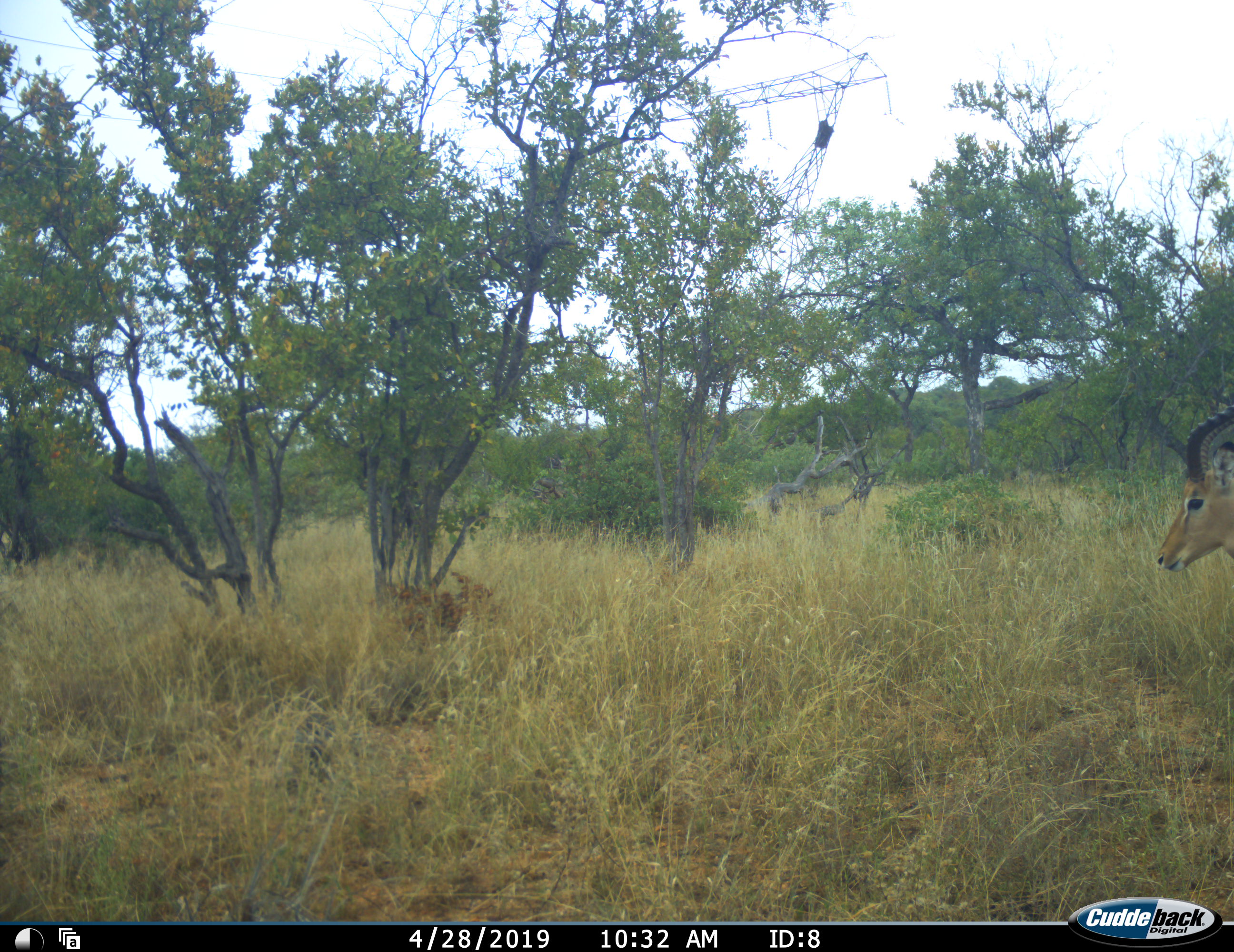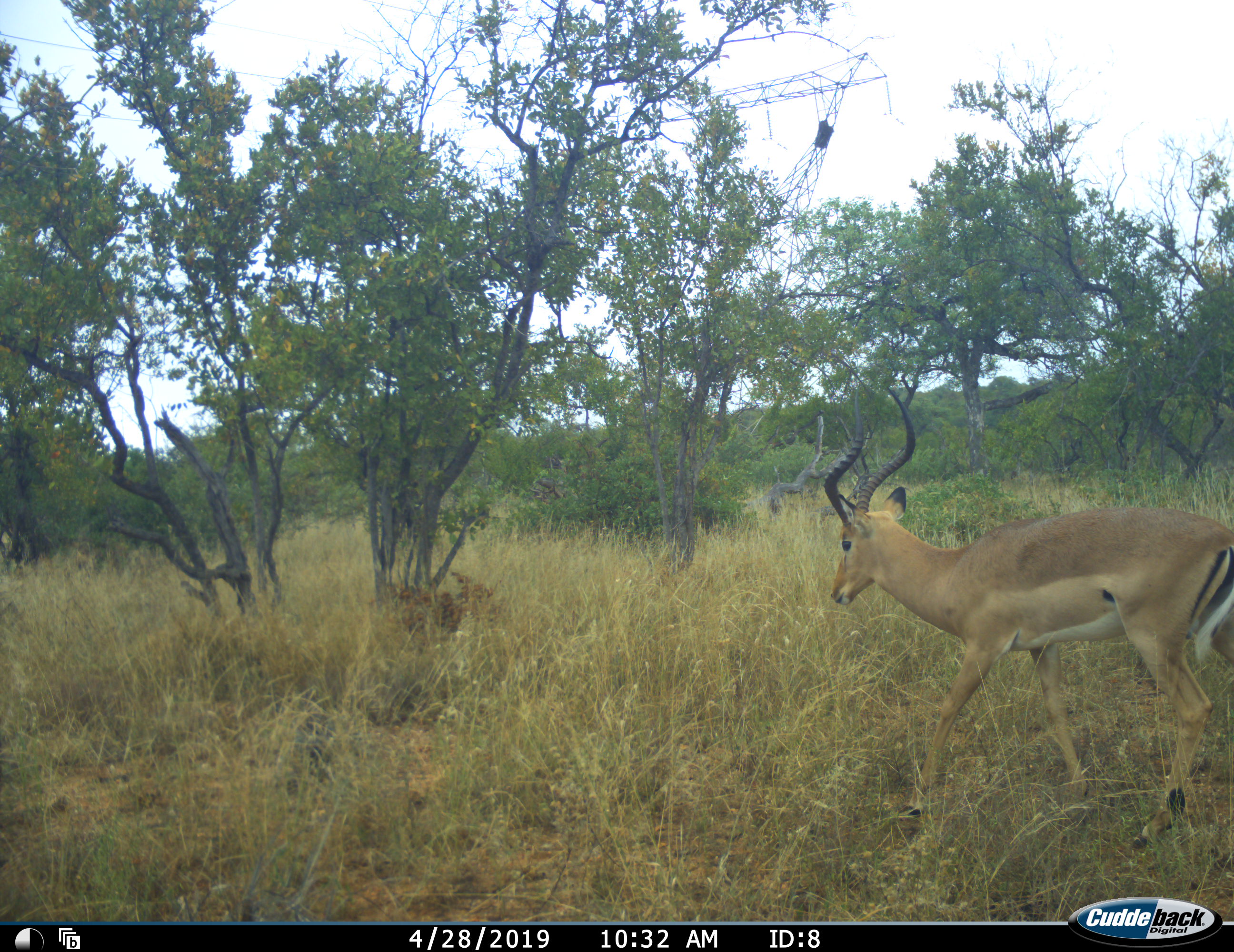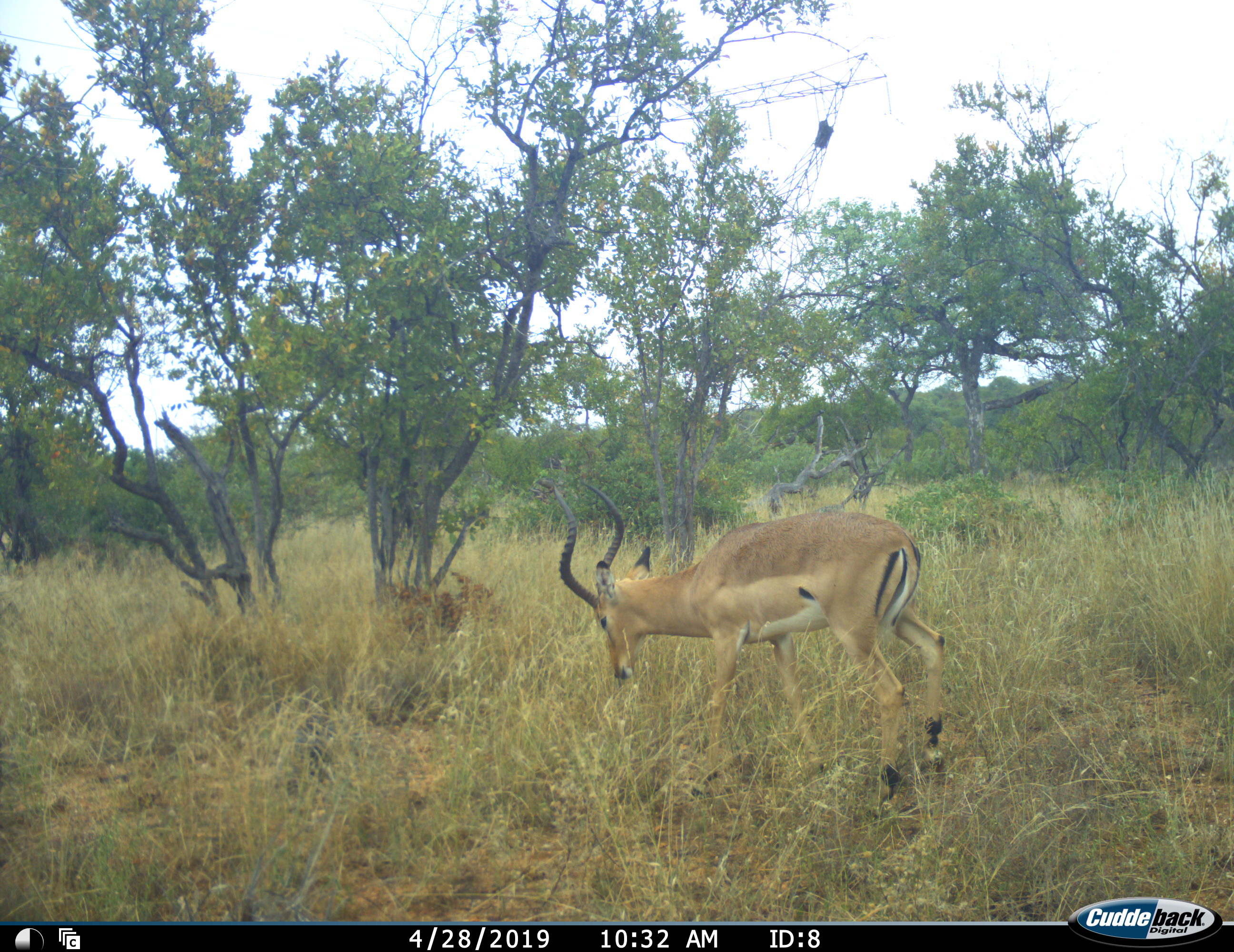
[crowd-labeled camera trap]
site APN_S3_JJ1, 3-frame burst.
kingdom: Animalia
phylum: Chordata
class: Mammalia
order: Artiodactyla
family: Bovidae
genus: Aepyceros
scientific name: Aepyceros melampus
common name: impala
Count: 1.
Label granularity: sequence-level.